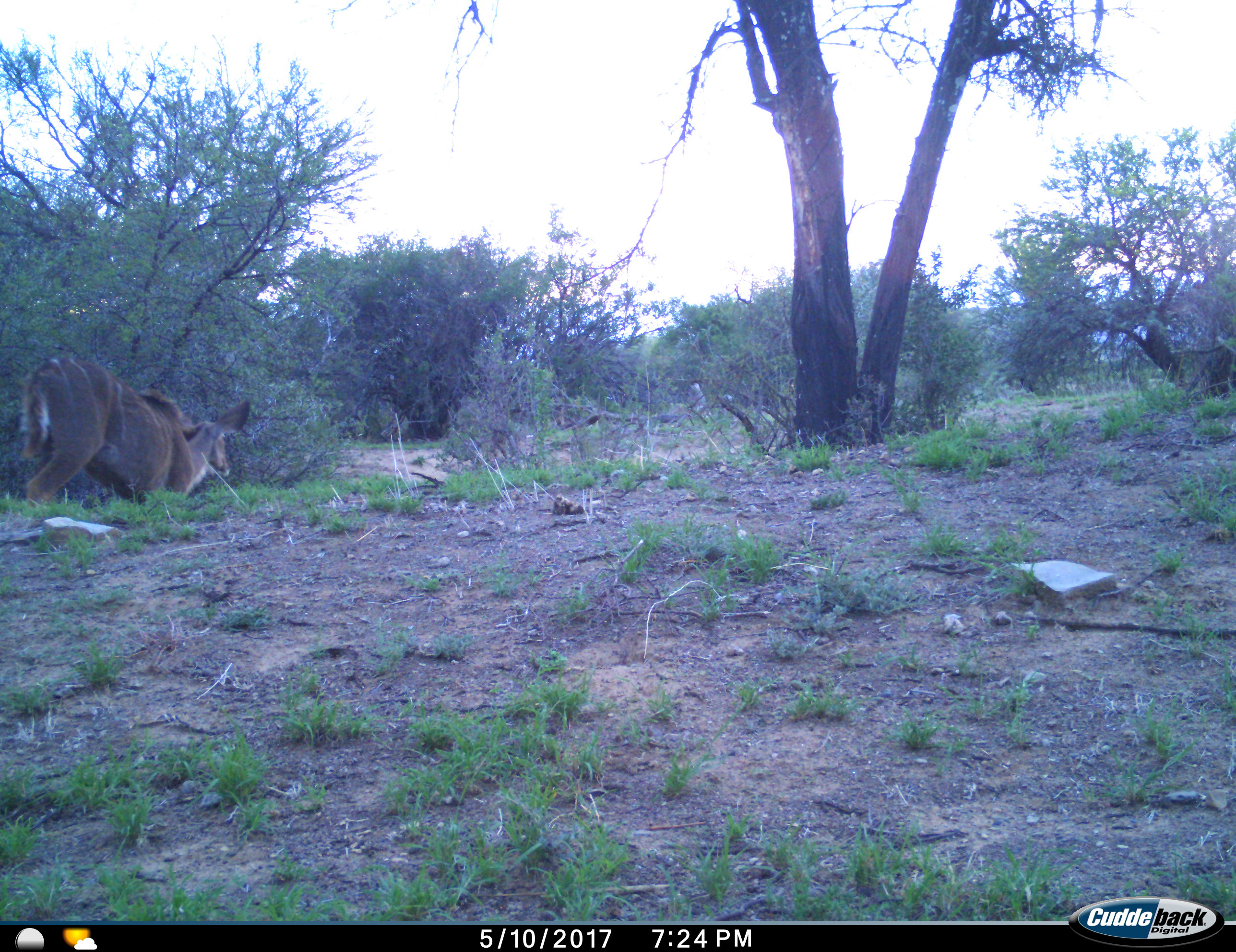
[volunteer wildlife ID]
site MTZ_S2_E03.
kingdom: Animalia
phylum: Chordata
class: Mammalia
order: Artiodactyla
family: Bovidae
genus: Tragelaphus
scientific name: Tragelaphus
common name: kudu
Kudu (Tragelaphus), count 1. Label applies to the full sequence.